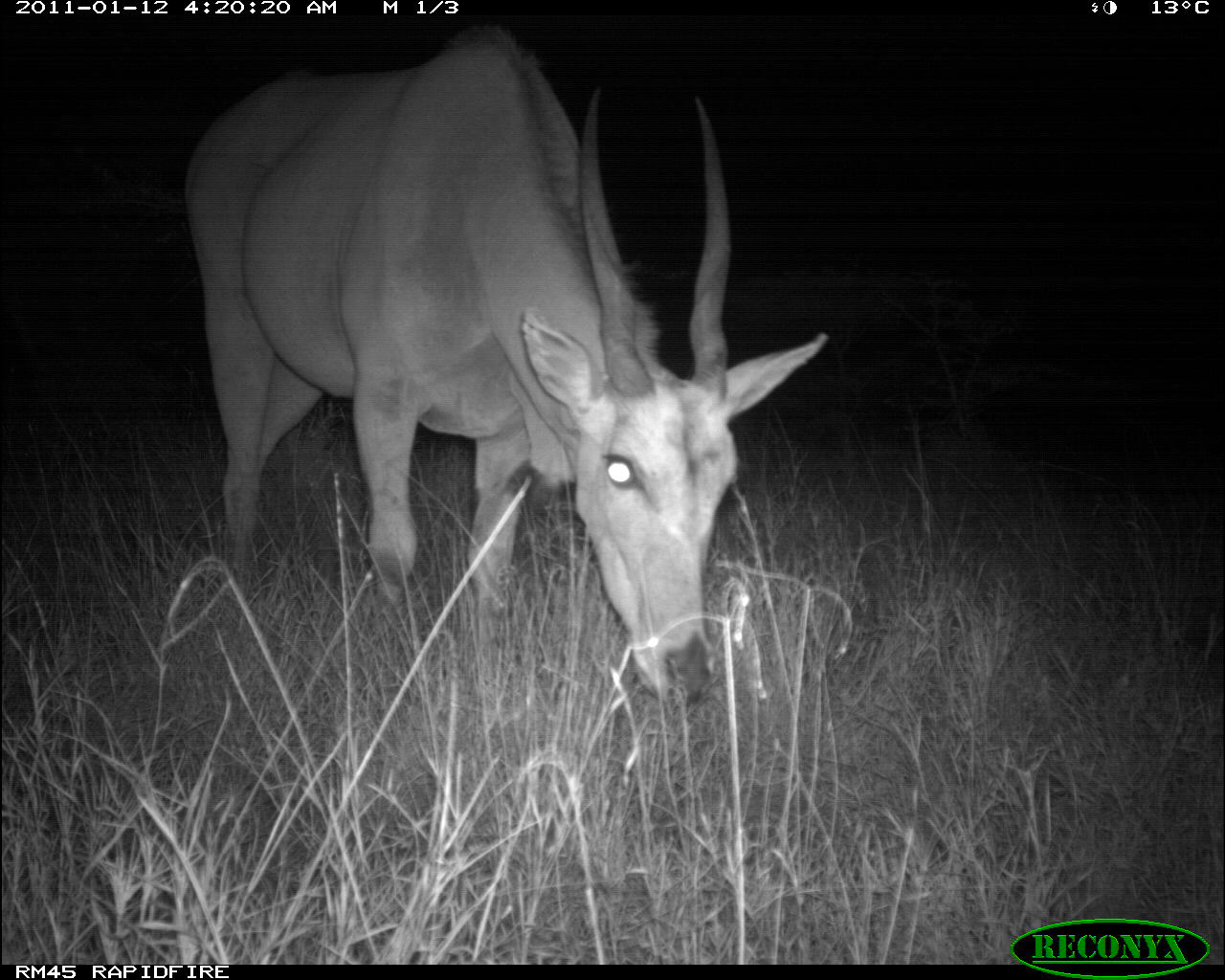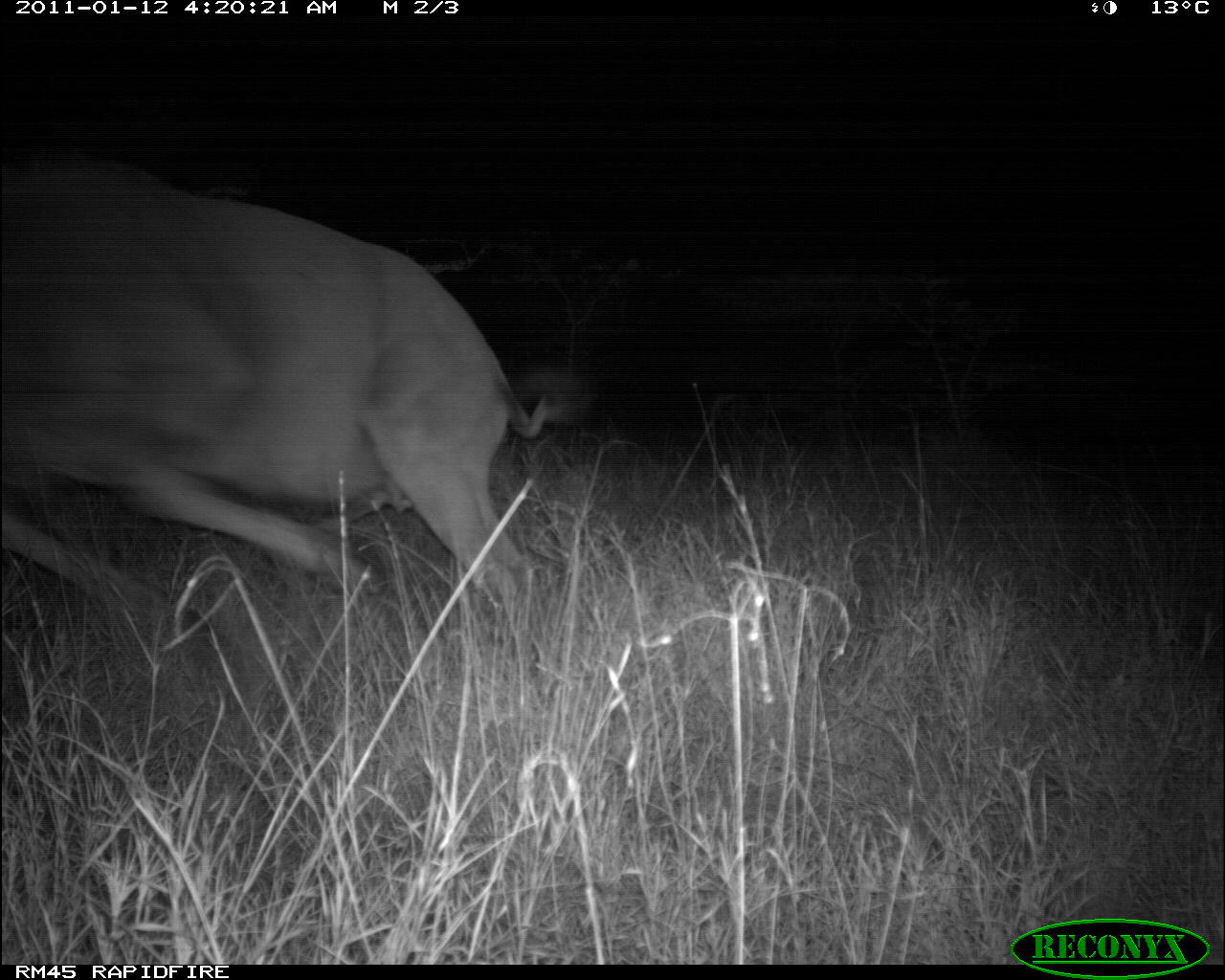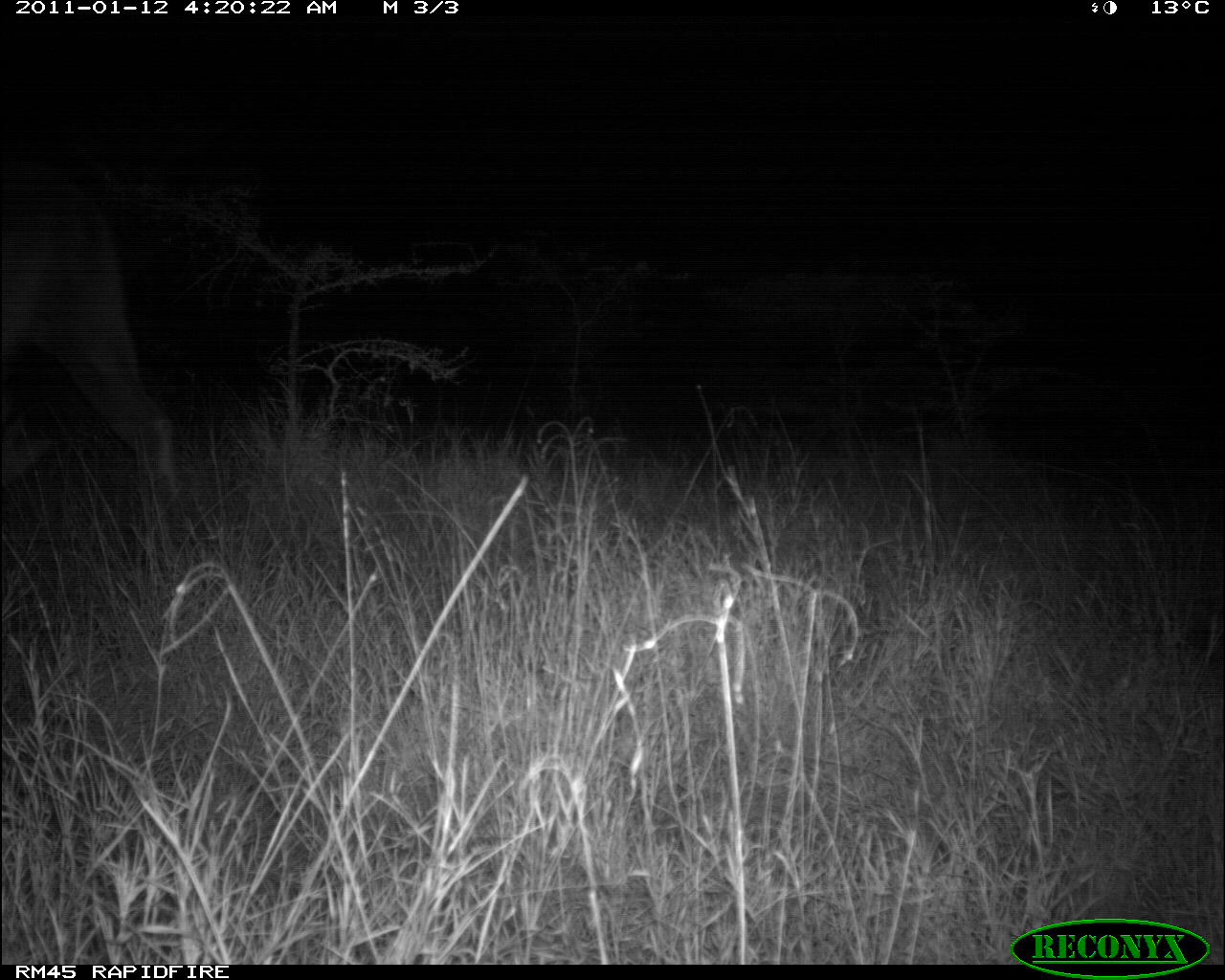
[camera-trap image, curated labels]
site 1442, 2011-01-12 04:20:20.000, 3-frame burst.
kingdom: Animalia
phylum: Chordata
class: Mammalia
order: Artiodactyla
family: Bovidae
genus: Madoqua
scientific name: Madoqua guentheri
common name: günther's dik-dik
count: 1